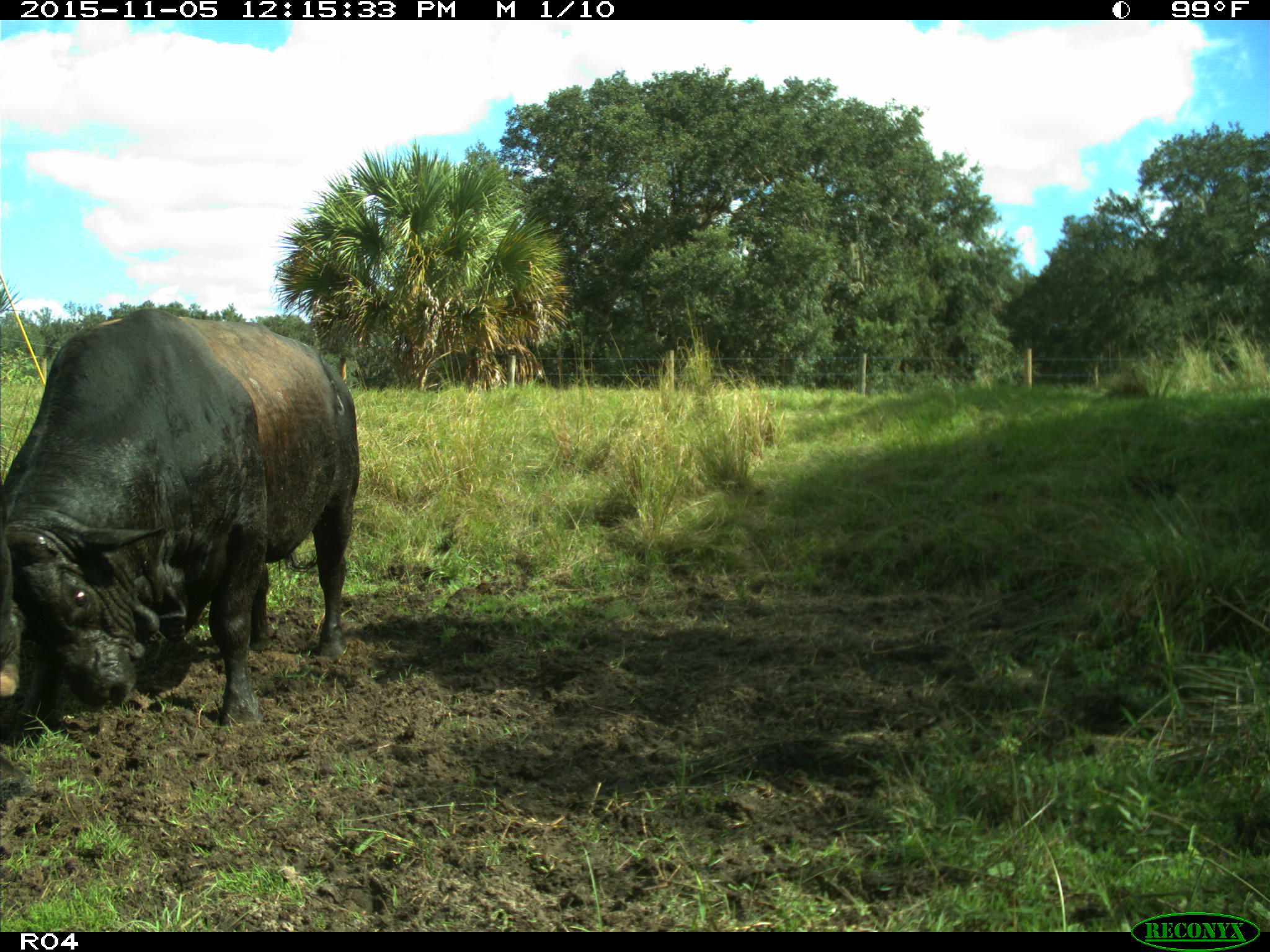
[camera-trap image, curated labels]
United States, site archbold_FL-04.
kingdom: Animalia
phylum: Chordata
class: Mammalia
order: Artiodactyla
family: Bovidae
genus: Bos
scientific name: Bos taurus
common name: domestic cow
Bos taurus (domestic cow).